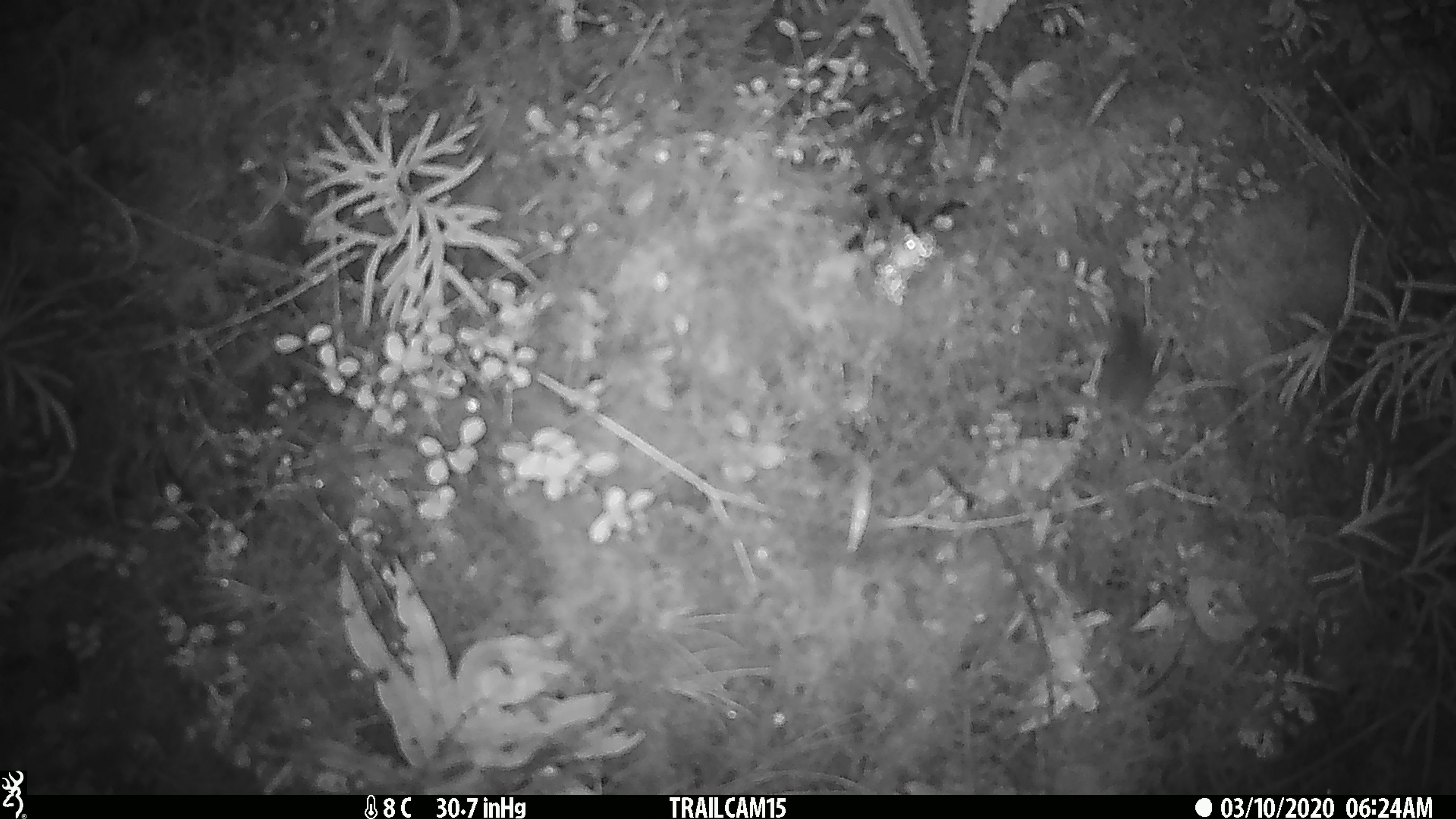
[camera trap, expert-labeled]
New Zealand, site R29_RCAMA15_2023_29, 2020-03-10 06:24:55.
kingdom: Animalia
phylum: Chordata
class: Mammalia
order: Rodentia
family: Muridae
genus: Mus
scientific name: Mus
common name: mouse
Mouse (Mus).